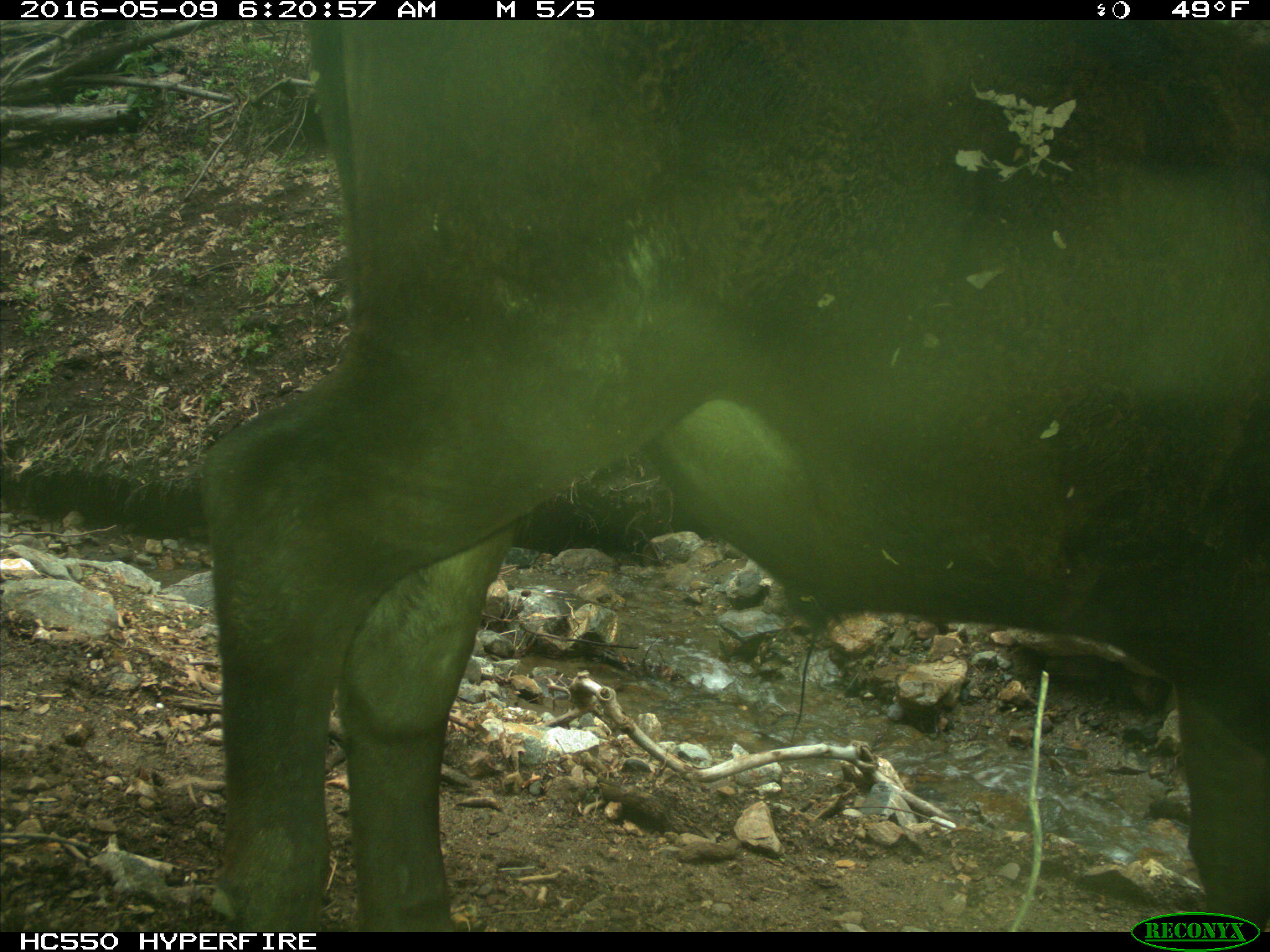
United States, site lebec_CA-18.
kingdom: Animalia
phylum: Chordata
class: Mammalia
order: Artiodactyla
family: Bovidae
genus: Bos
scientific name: Bos taurus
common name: domestic cow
Bos taurus (domestic cow).